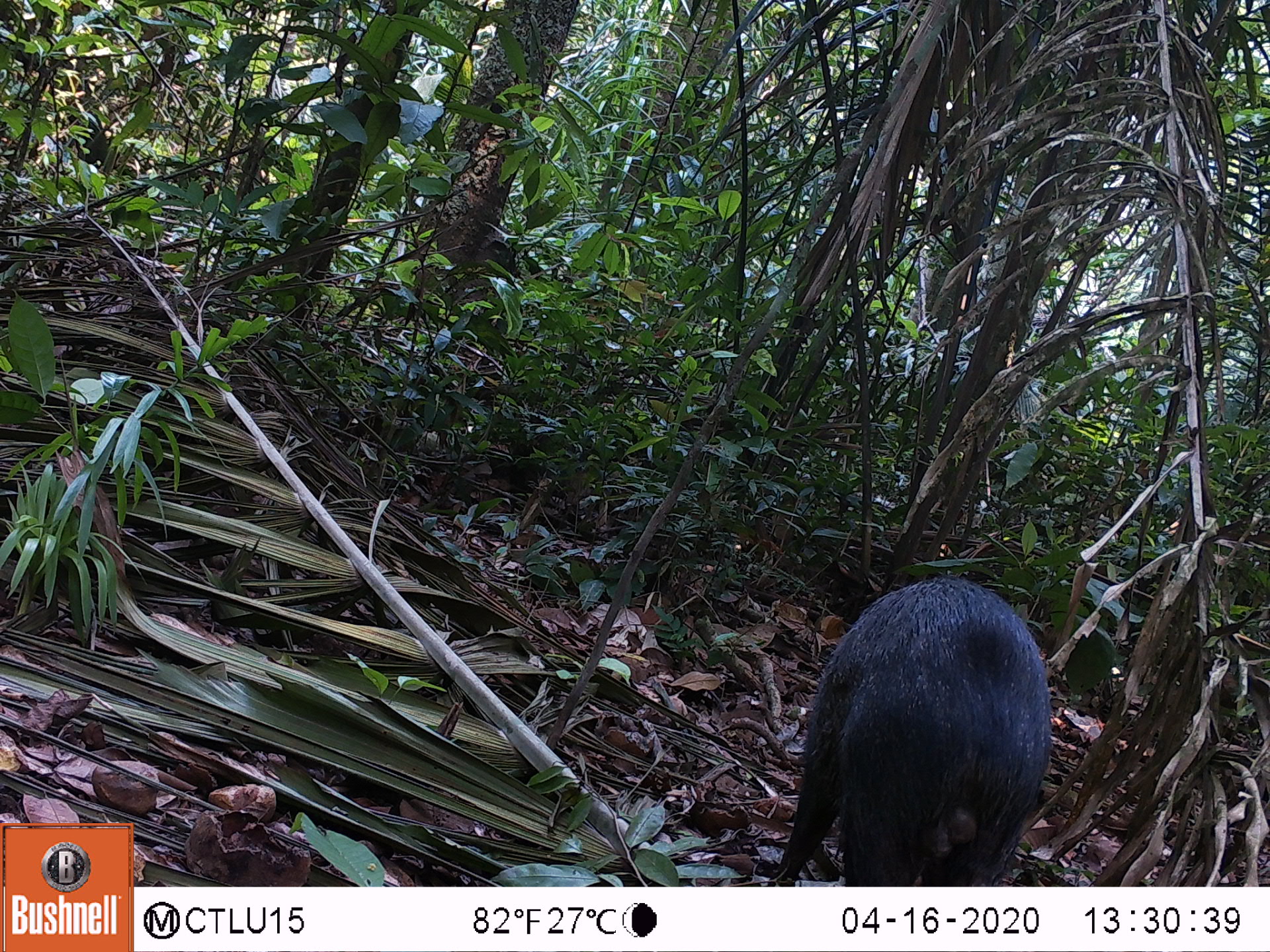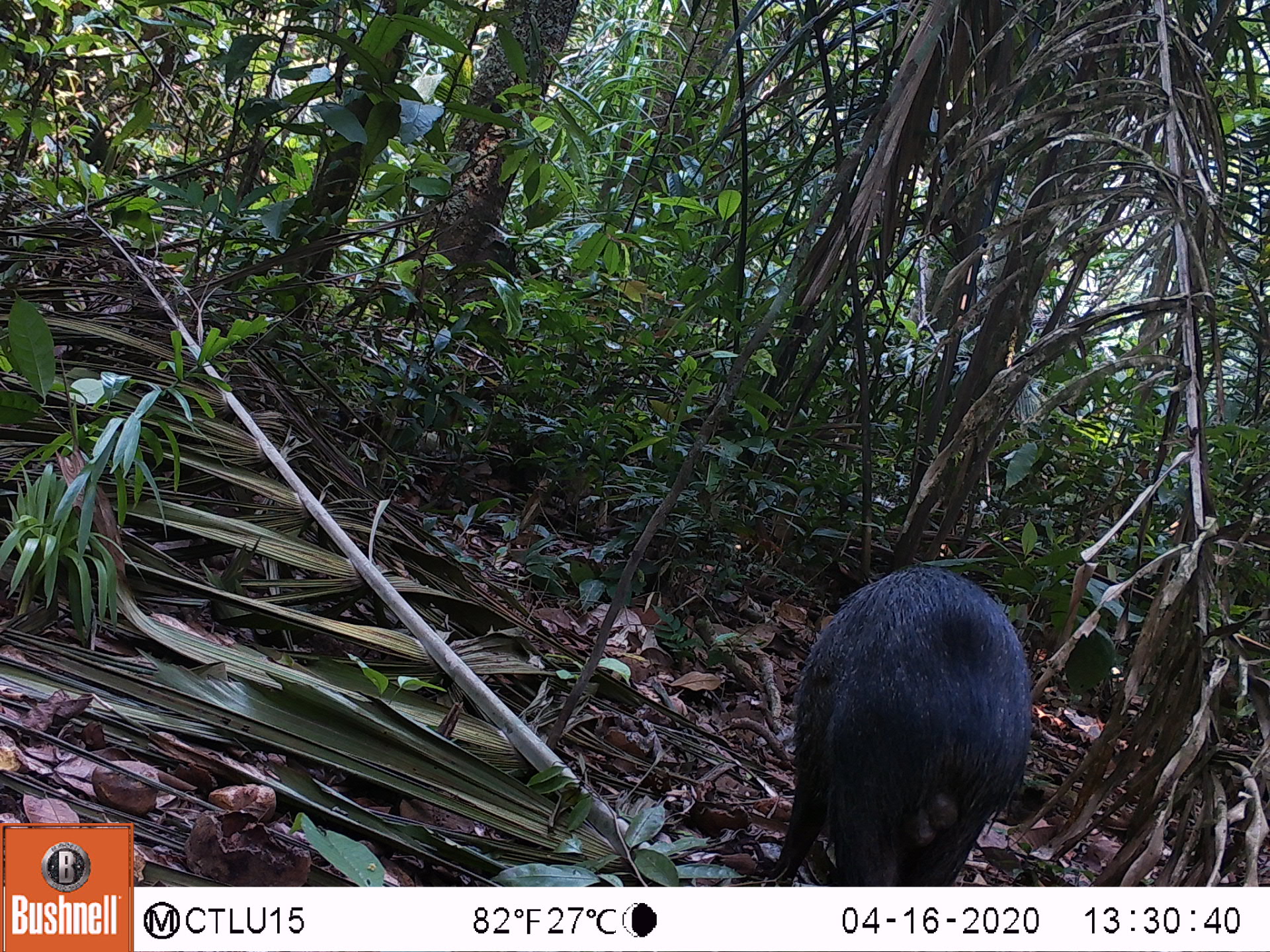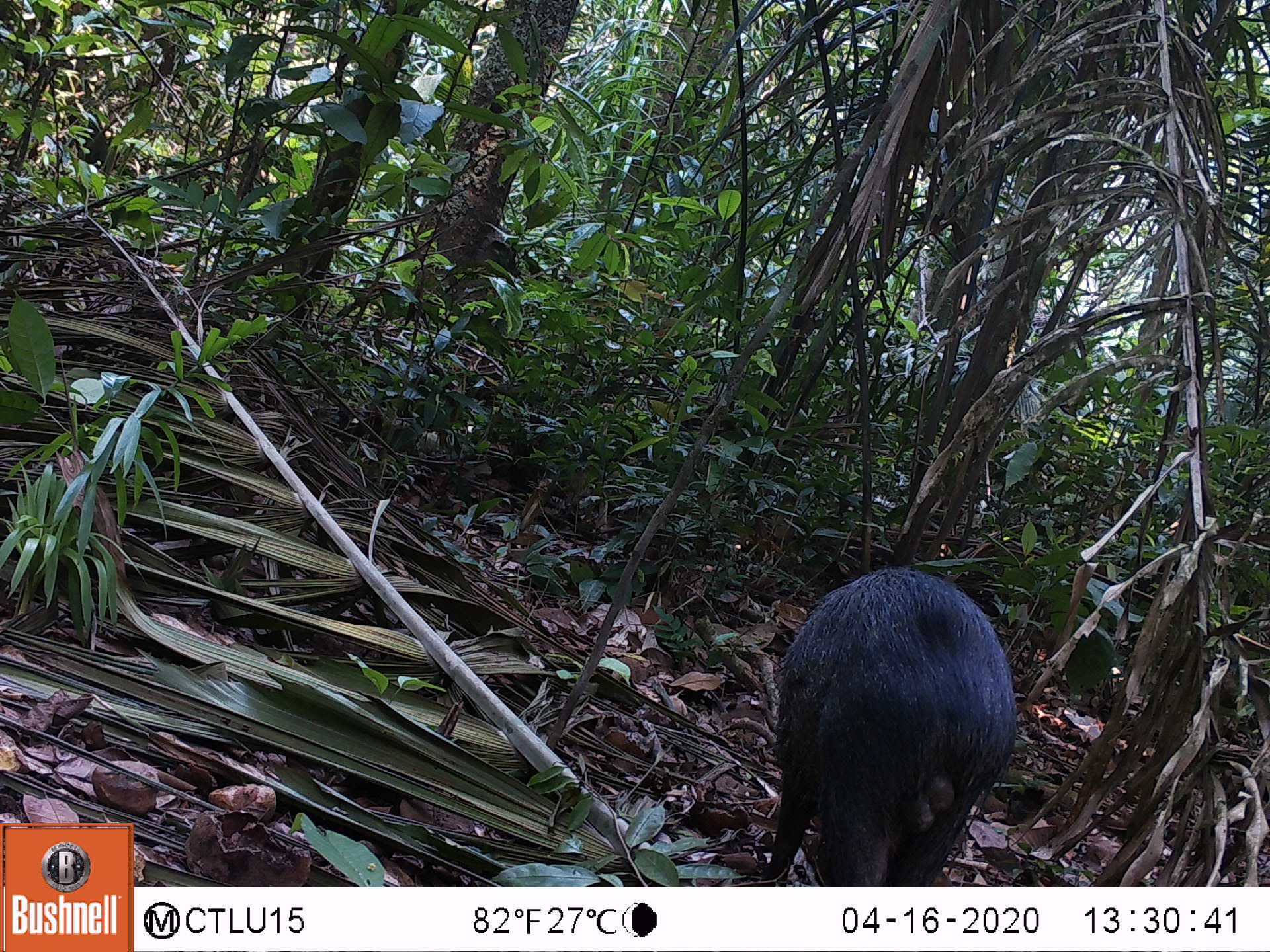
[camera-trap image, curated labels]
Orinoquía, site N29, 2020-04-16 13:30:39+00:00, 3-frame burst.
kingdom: Animalia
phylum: Chordata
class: Mammalia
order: Artiodactyla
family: Tayassuidae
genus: Pecari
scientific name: Pecari tajacu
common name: collared peccary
Collared peccary (Pecari tajacu).